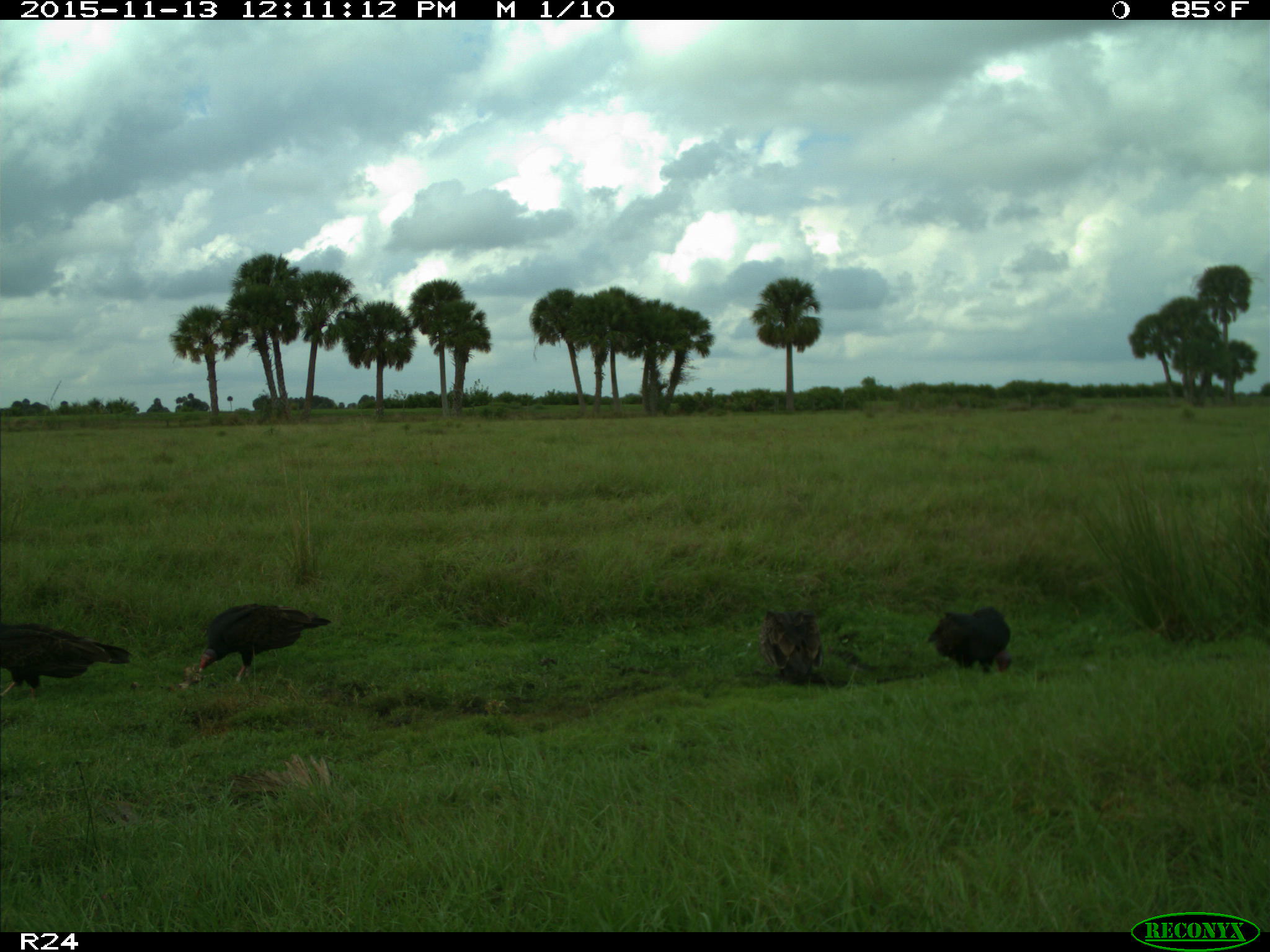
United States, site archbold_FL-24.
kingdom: Animalia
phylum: Chordata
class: Aves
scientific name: Aves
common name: birds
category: unidentified bird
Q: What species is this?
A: Unidentified bird (birds) (Aves).